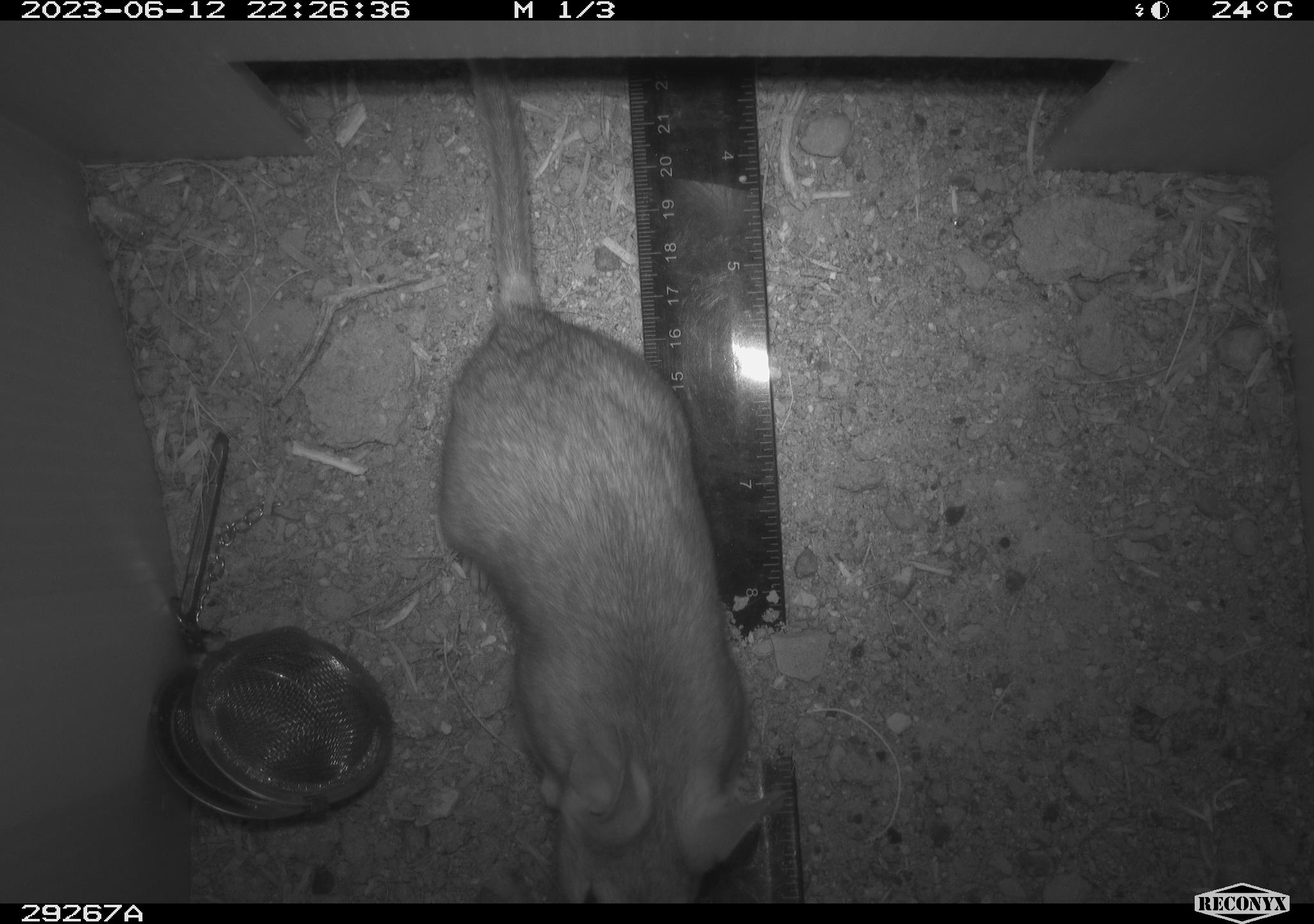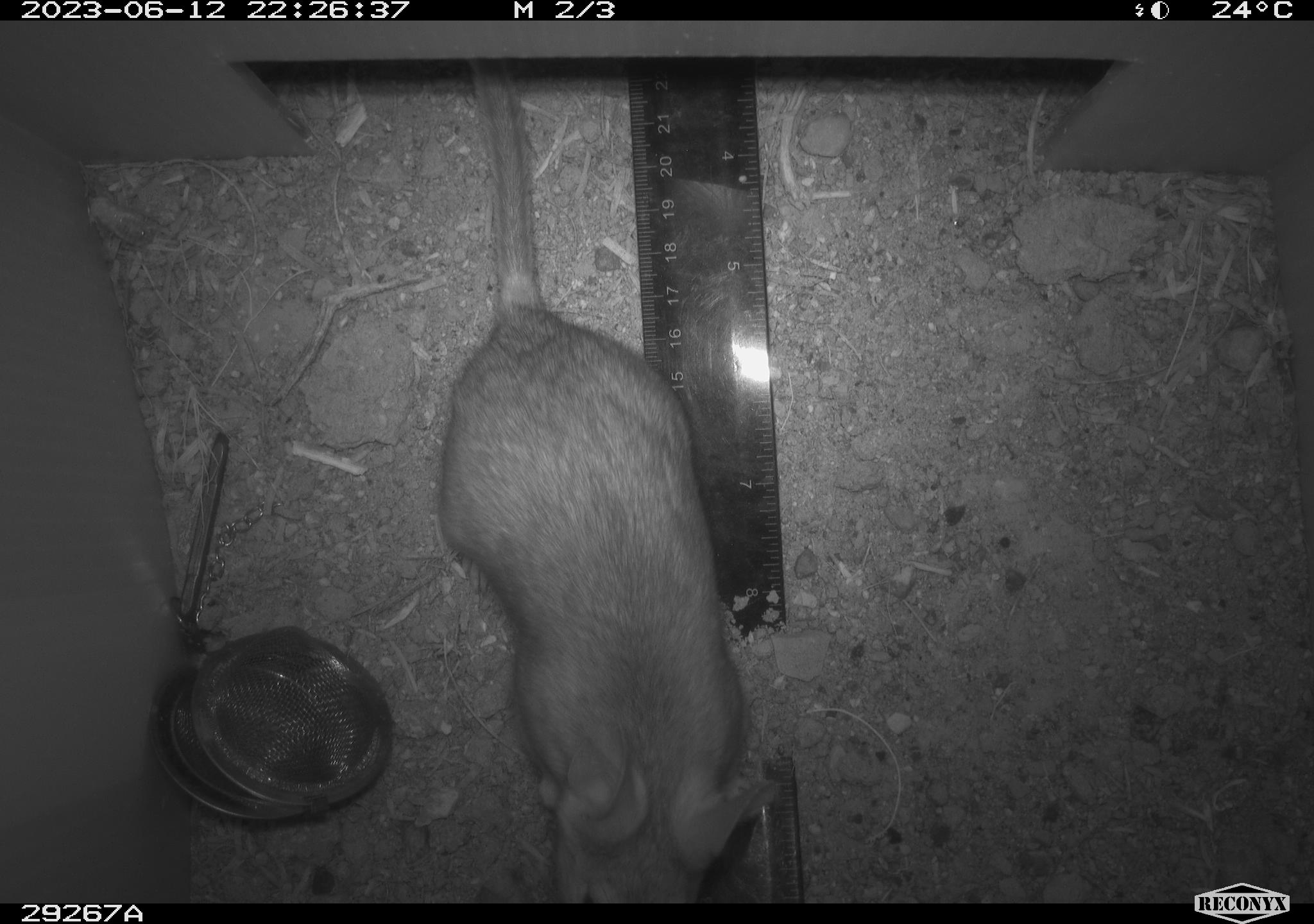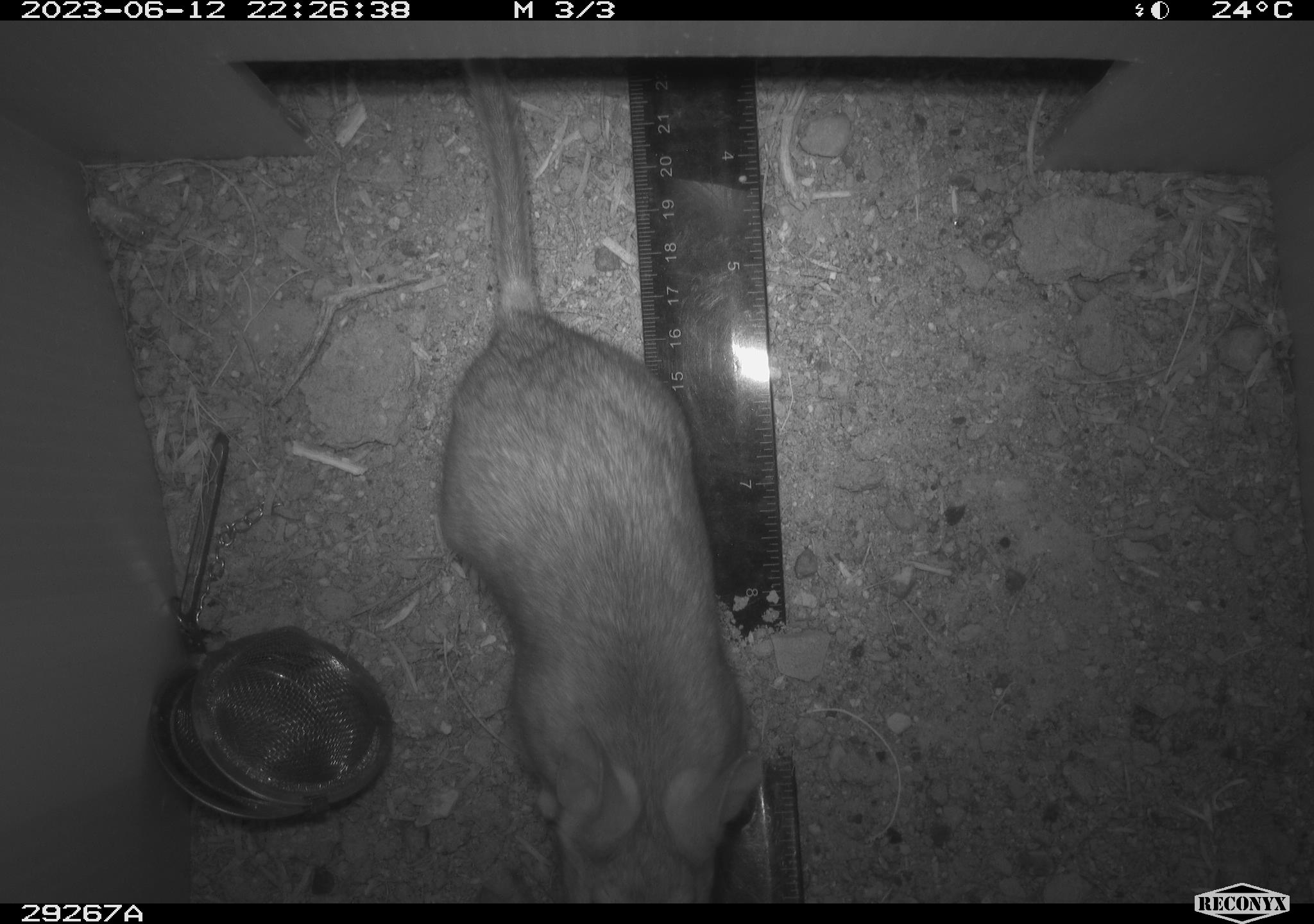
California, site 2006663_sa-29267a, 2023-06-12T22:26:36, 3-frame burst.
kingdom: Animalia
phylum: Chordata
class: Mammalia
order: Rodentia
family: Cricetidae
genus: Neotoma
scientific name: Neotoma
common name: pack rat or woodrat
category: neotoma species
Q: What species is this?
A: Neotoma species (pack rat or woodrat) (Neotoma).